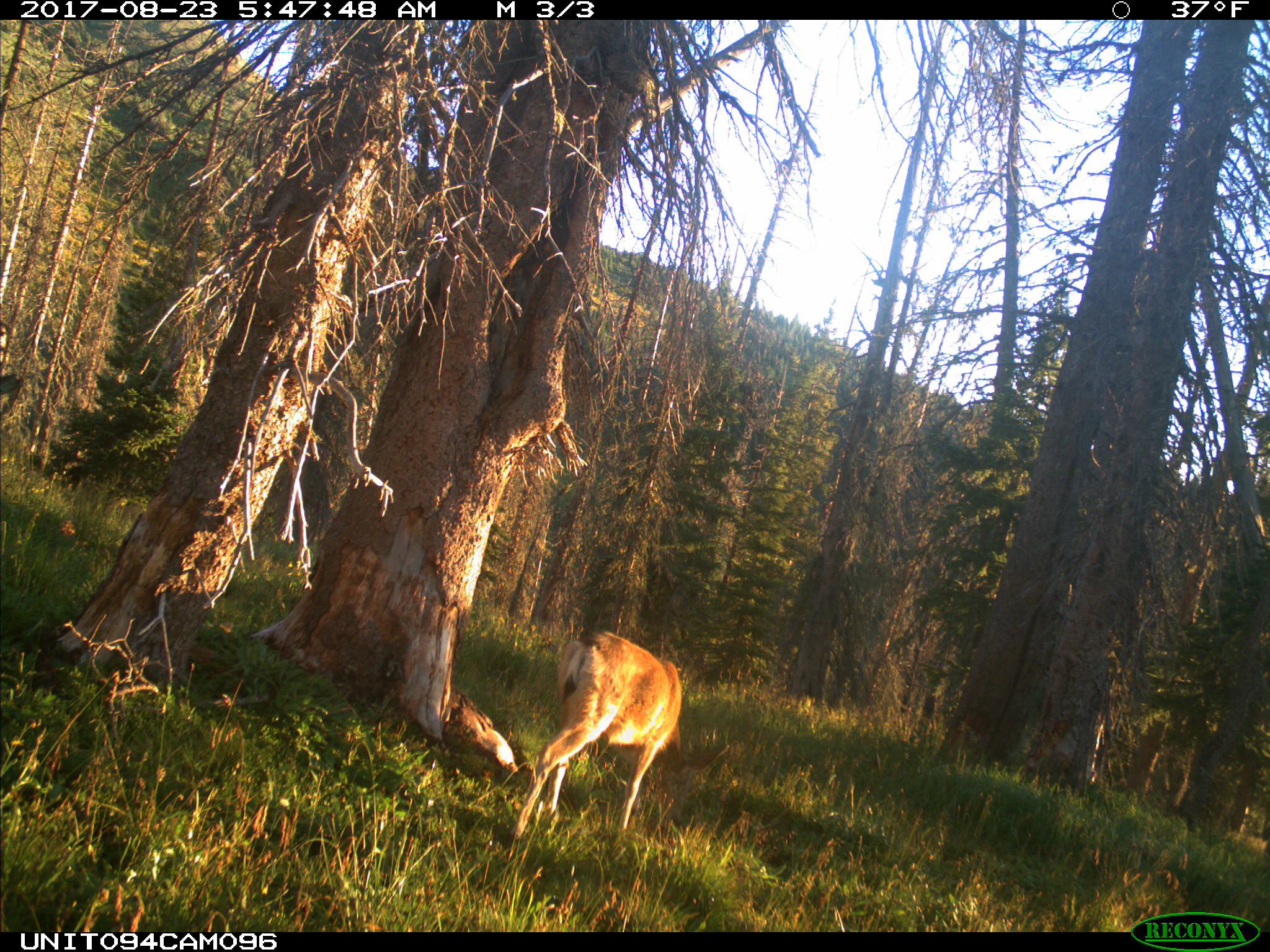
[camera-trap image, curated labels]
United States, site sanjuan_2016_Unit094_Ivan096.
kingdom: Animalia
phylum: Chordata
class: Mammalia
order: Artiodactyla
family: Cervidae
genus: Odocoileus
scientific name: Odocoileus hemionus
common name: mule deer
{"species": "Odocoileus hemionus (mule deer)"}